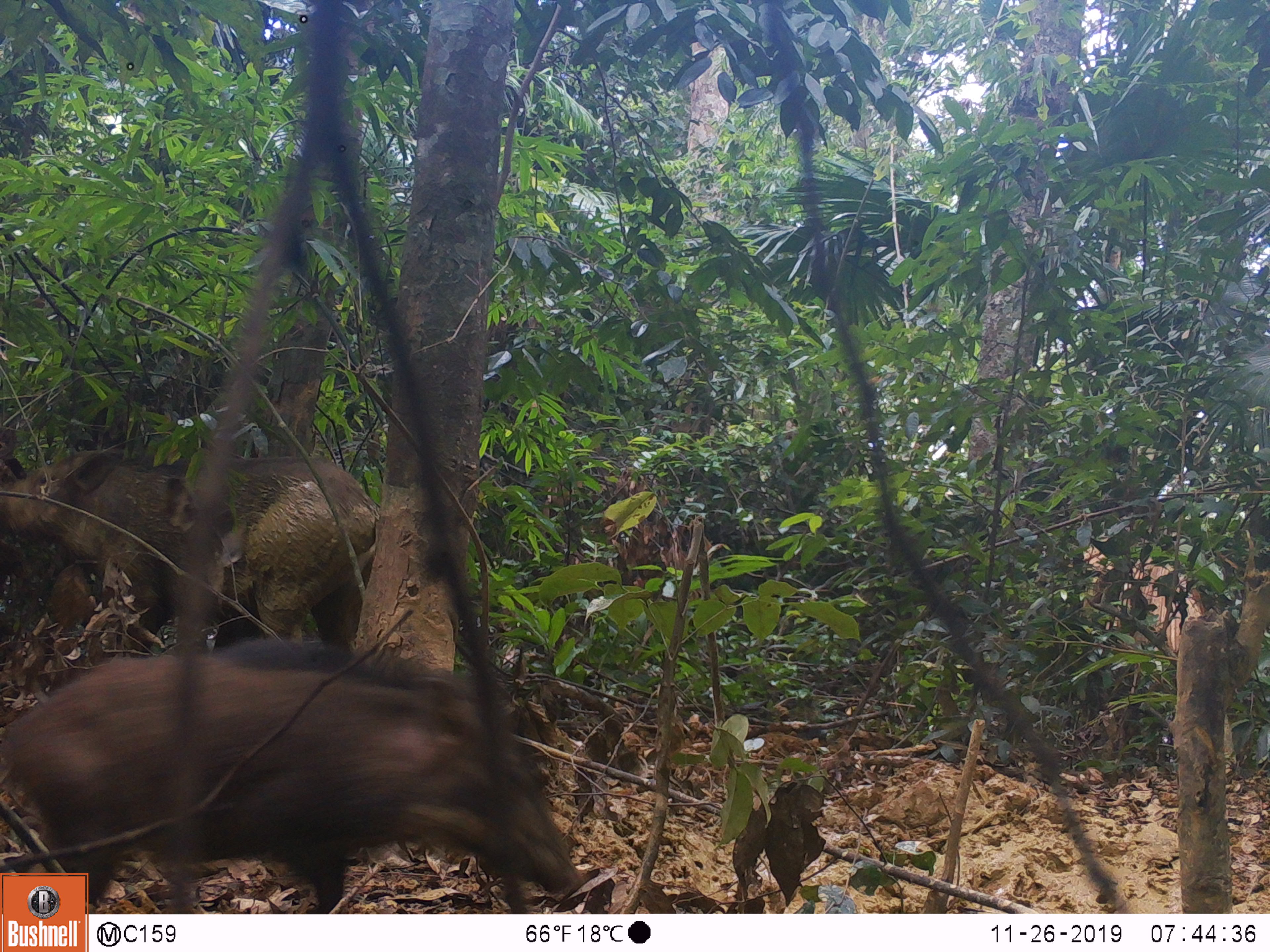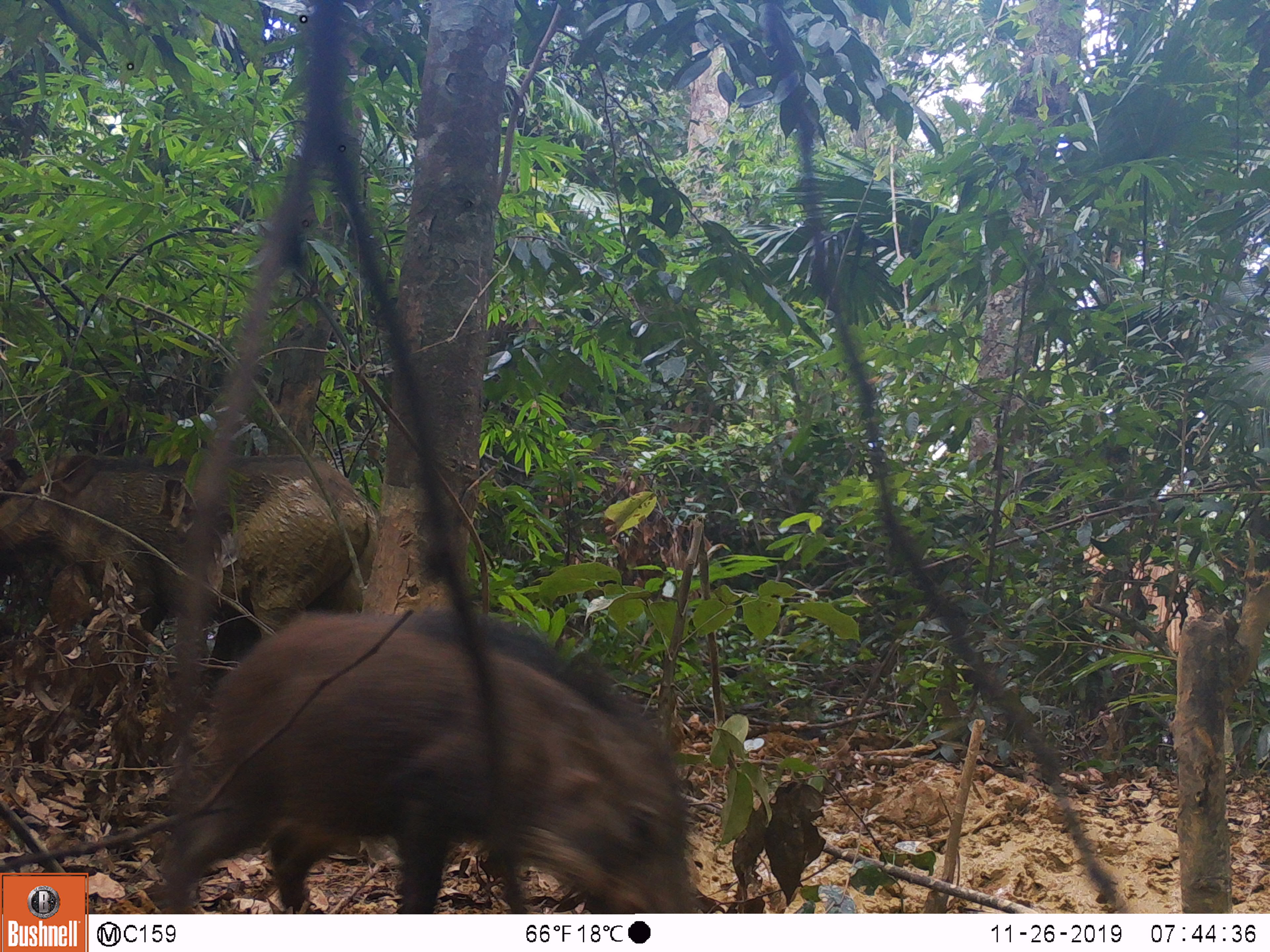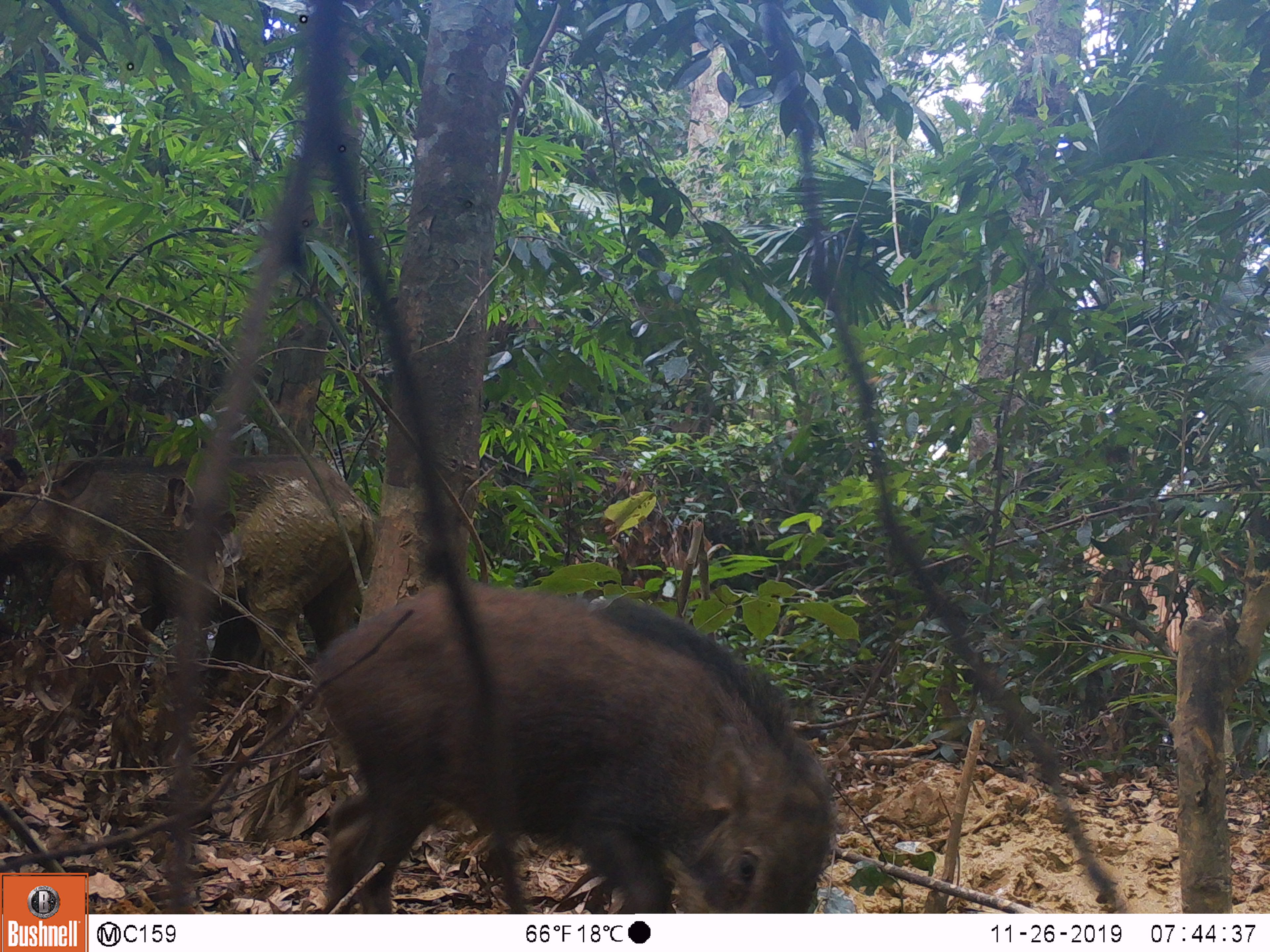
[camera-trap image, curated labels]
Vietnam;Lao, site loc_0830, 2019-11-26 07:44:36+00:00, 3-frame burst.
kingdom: Animalia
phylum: Chordata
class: Mammalia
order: Artiodactyla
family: Suidae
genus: Sus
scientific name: Sus scrofa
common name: eurasian wild pig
Eurasian wild pig (Sus scrofa). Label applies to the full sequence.